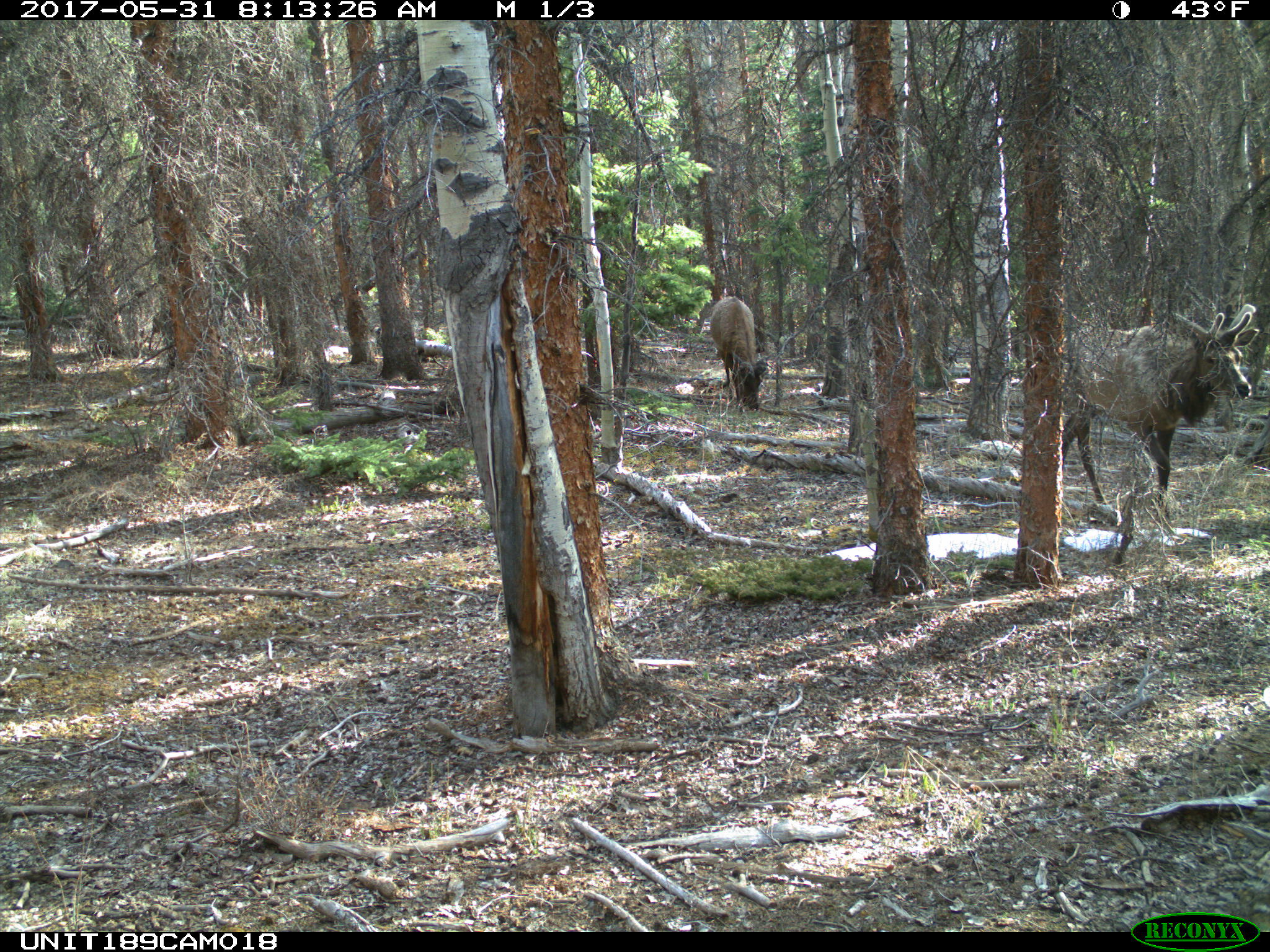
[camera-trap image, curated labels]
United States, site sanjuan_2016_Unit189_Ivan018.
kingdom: Animalia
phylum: Chordata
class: Mammalia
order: Artiodactyla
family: Cervidae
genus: Cervus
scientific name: Cervus elaphus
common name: red deer